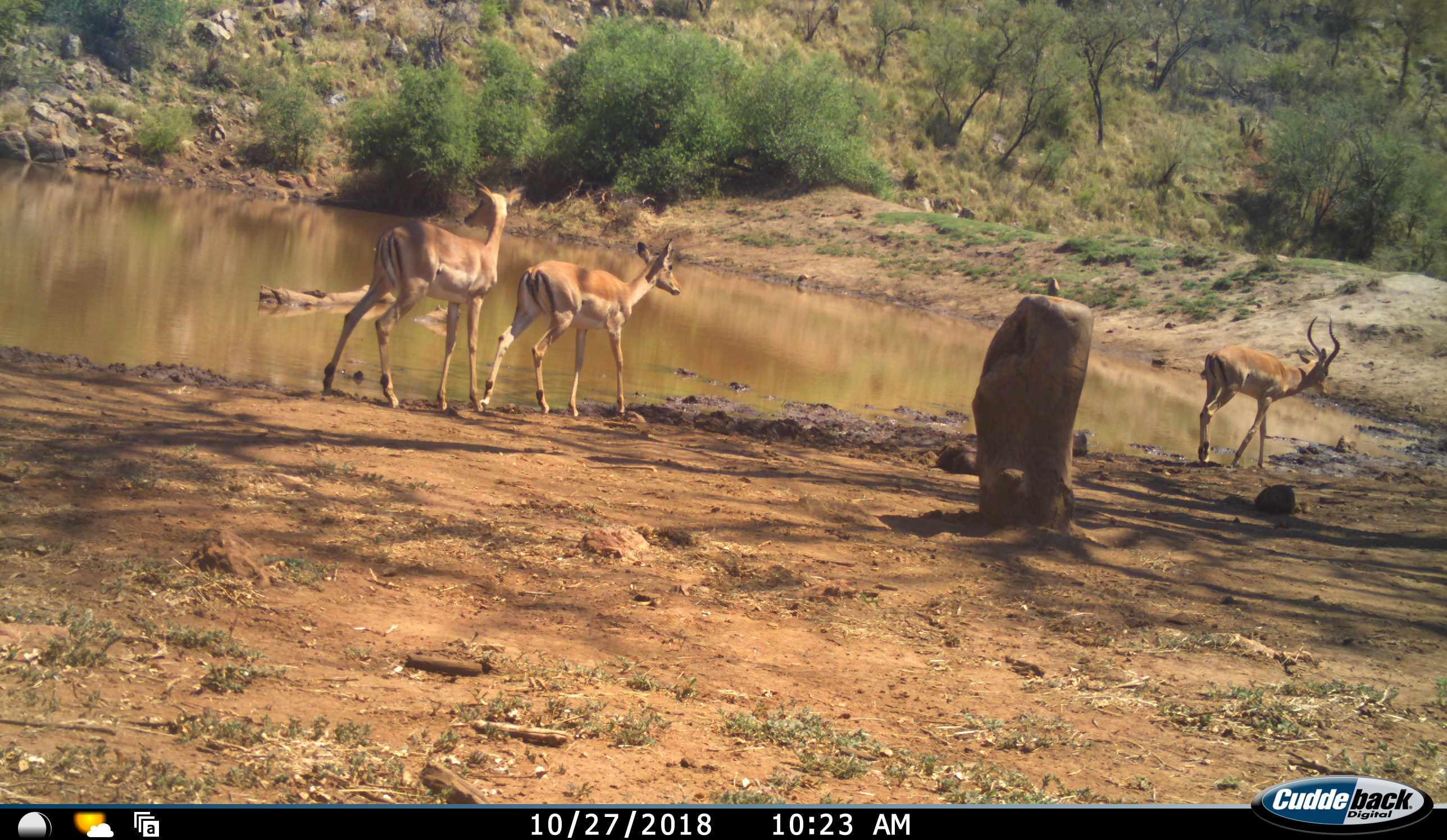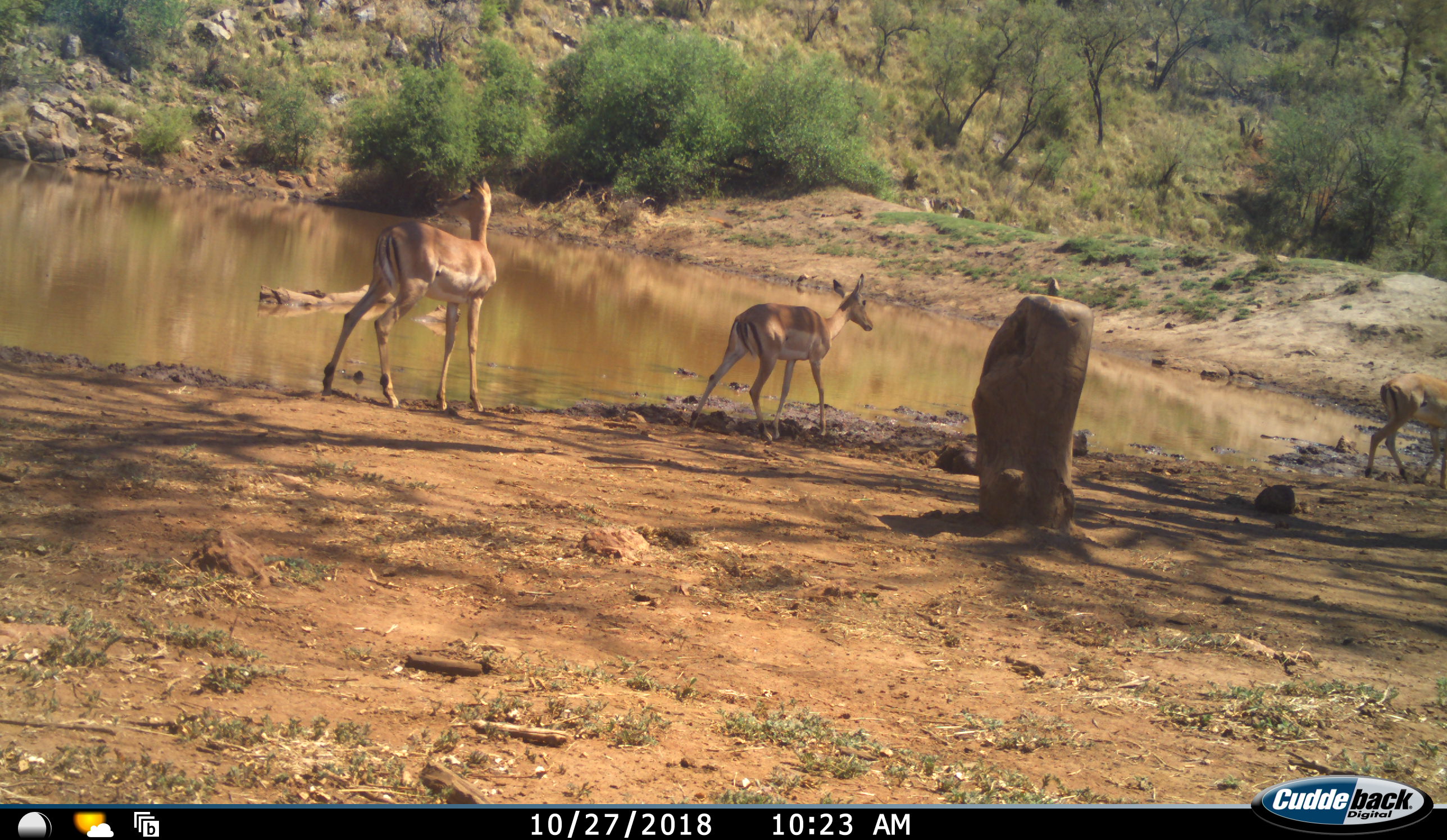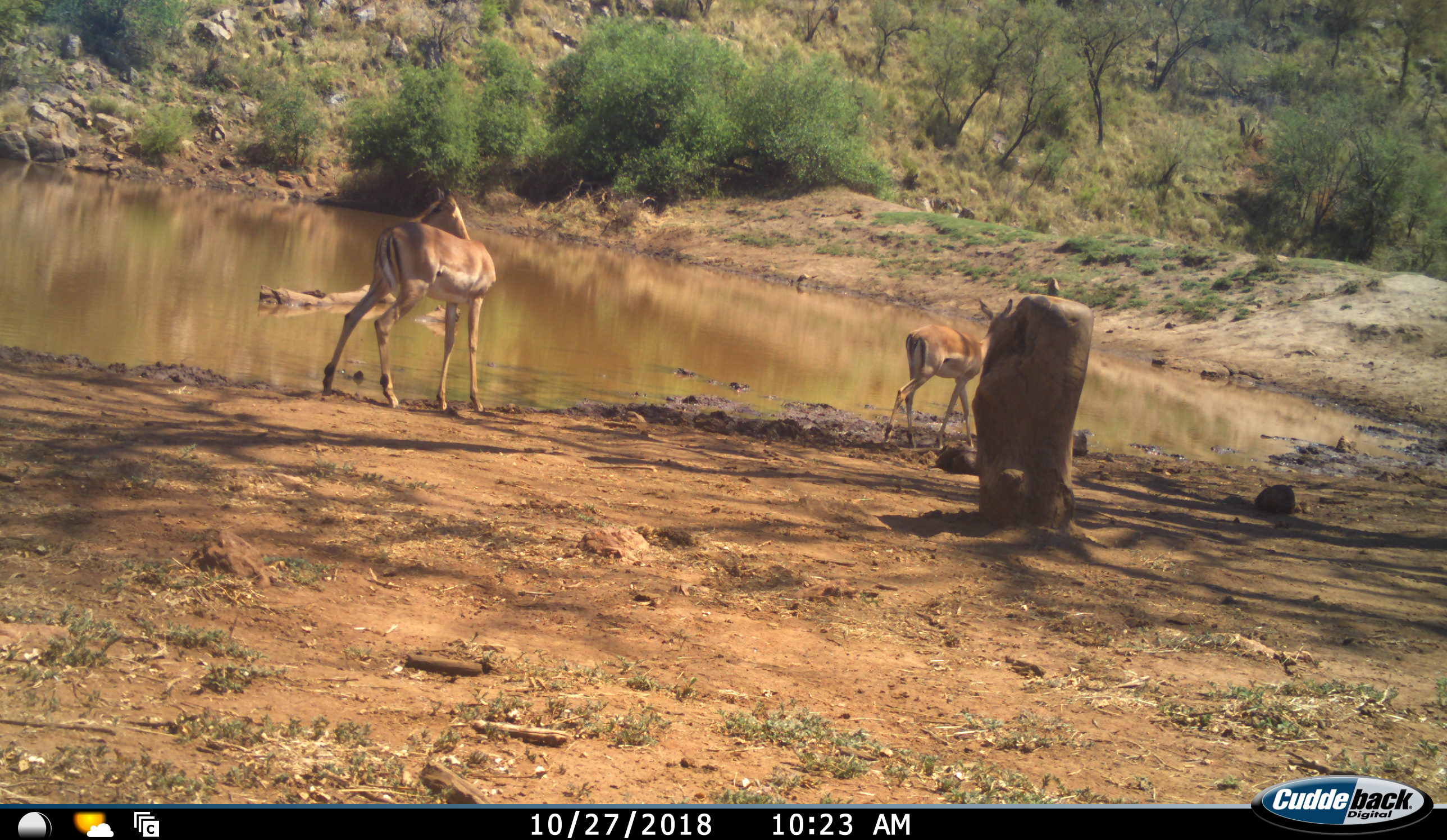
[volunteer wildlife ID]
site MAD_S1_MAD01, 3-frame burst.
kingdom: Animalia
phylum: Chordata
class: Mammalia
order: Artiodactyla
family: Bovidae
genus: Aepyceros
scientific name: Aepyceros melampus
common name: impala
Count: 3.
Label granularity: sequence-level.